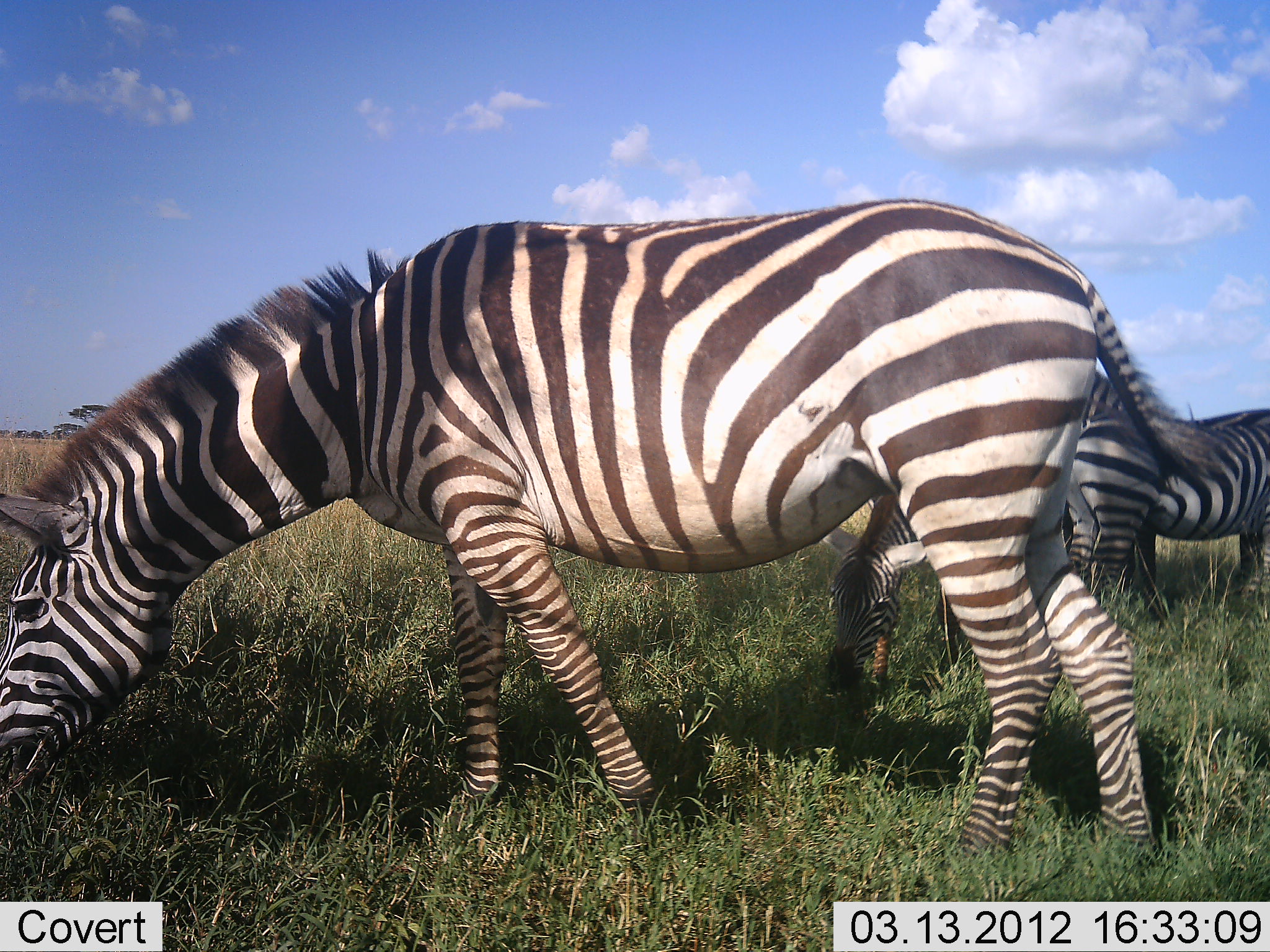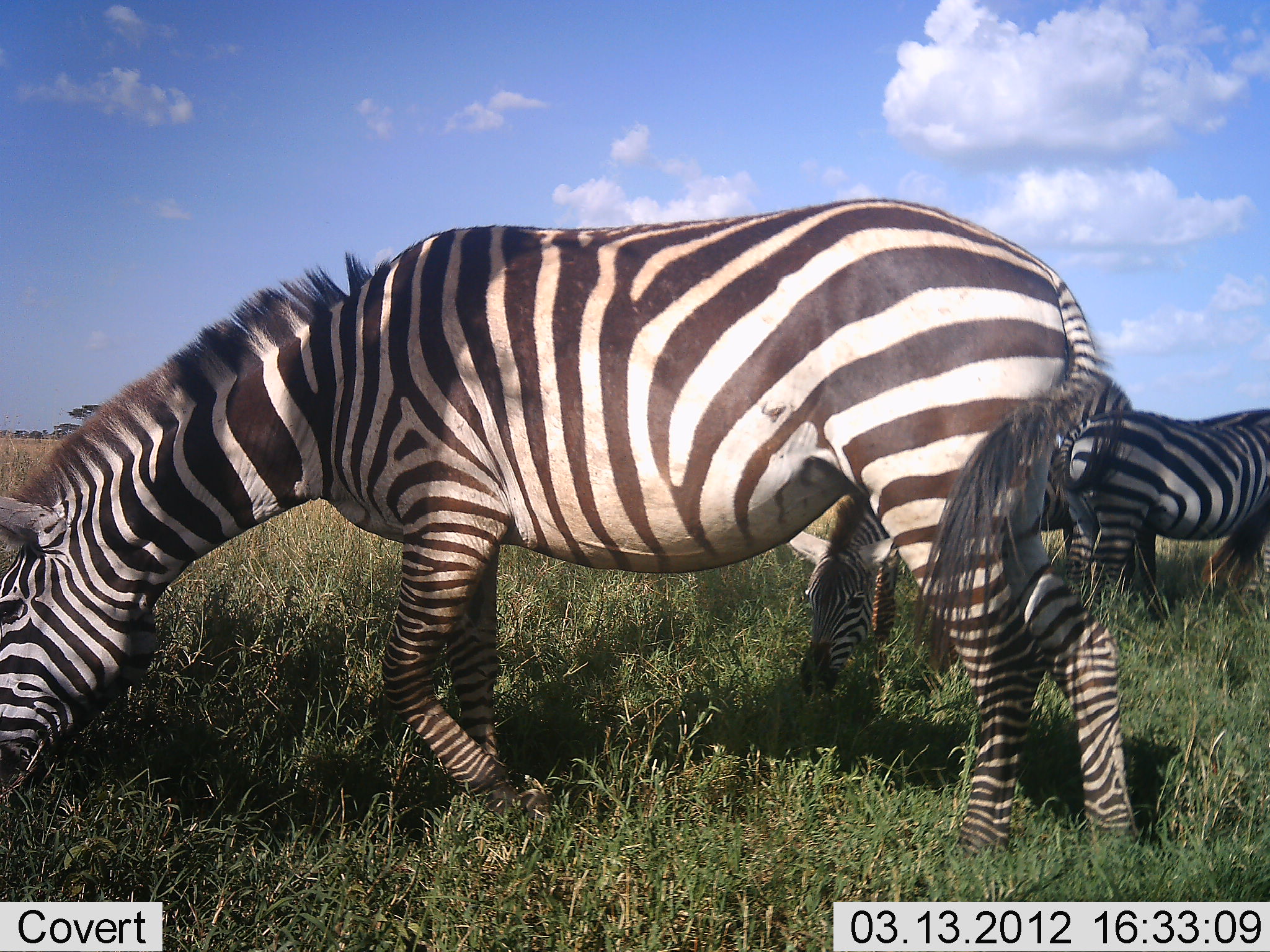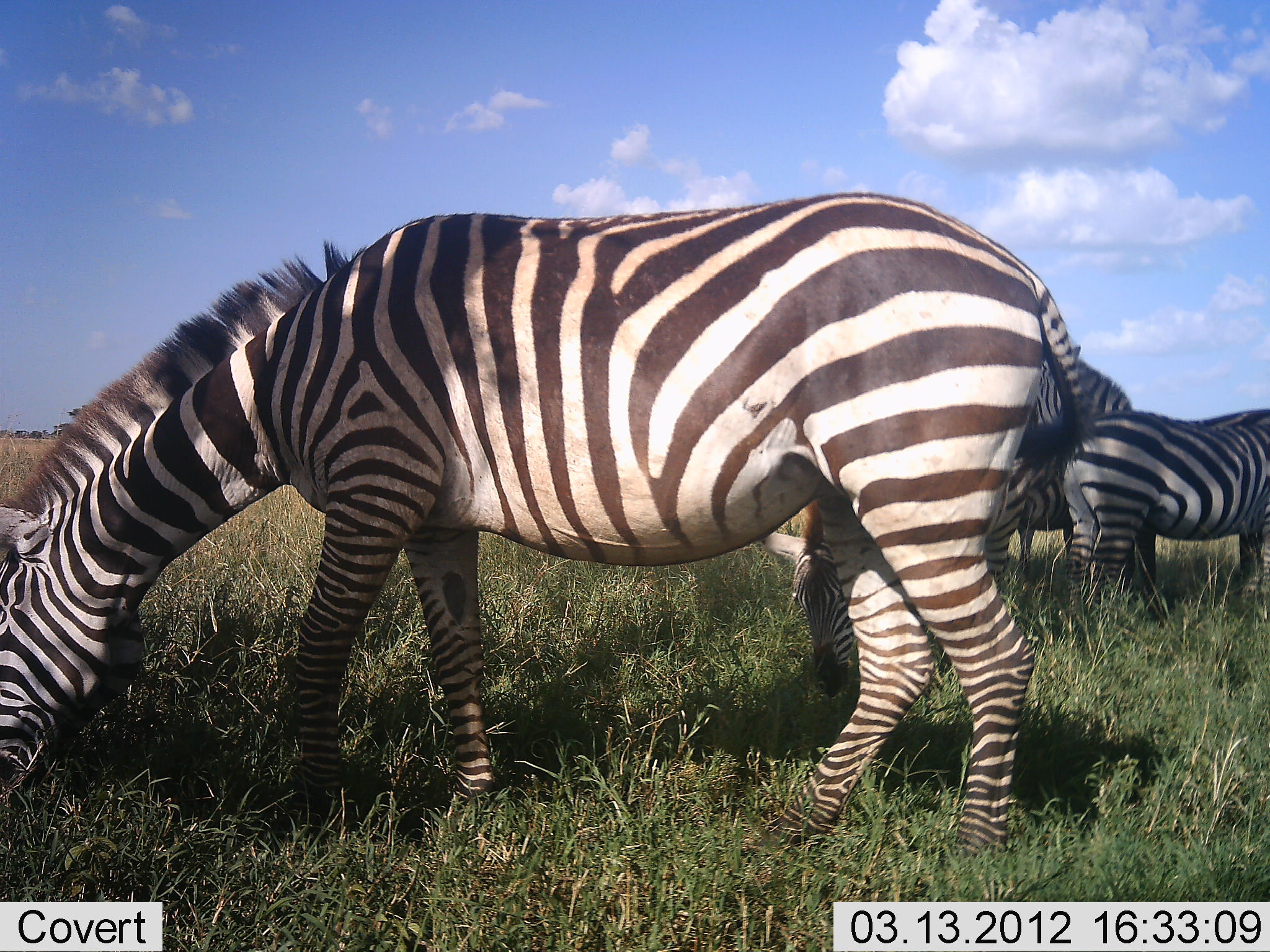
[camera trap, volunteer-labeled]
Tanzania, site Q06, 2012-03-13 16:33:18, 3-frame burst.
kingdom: Animalia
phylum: Chordata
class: Mammalia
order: Perissodactyla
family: Equidae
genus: Equus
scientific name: Equus quagga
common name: plains zebra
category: zebra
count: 3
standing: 44%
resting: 0%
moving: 3%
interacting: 6%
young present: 16%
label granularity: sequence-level